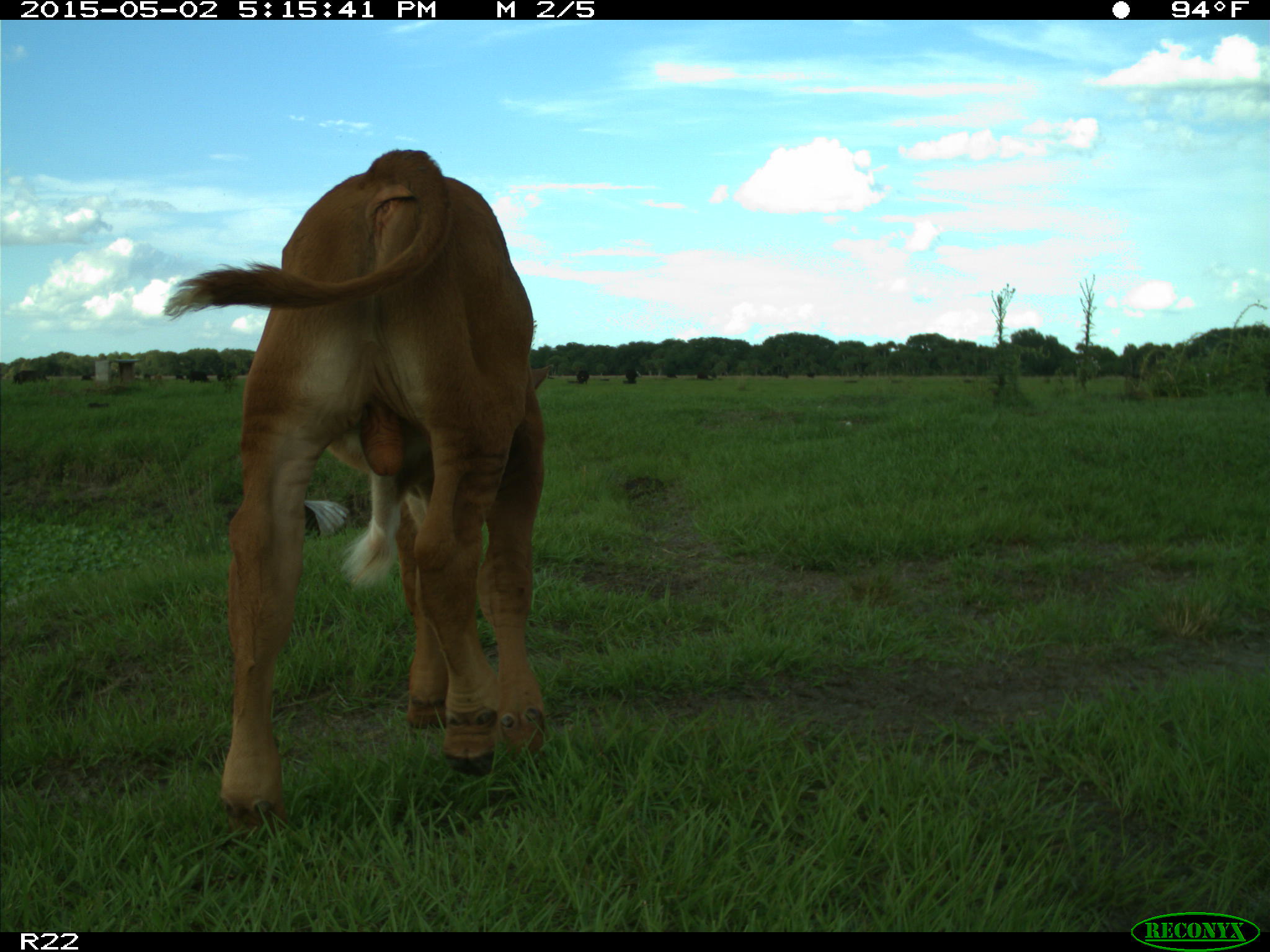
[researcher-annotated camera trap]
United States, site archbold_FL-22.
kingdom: Animalia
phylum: Chordata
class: Mammalia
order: Artiodactyla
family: Bovidae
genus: Bos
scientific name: Bos taurus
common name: domestic cow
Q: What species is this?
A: Bos taurus (domestic cow).